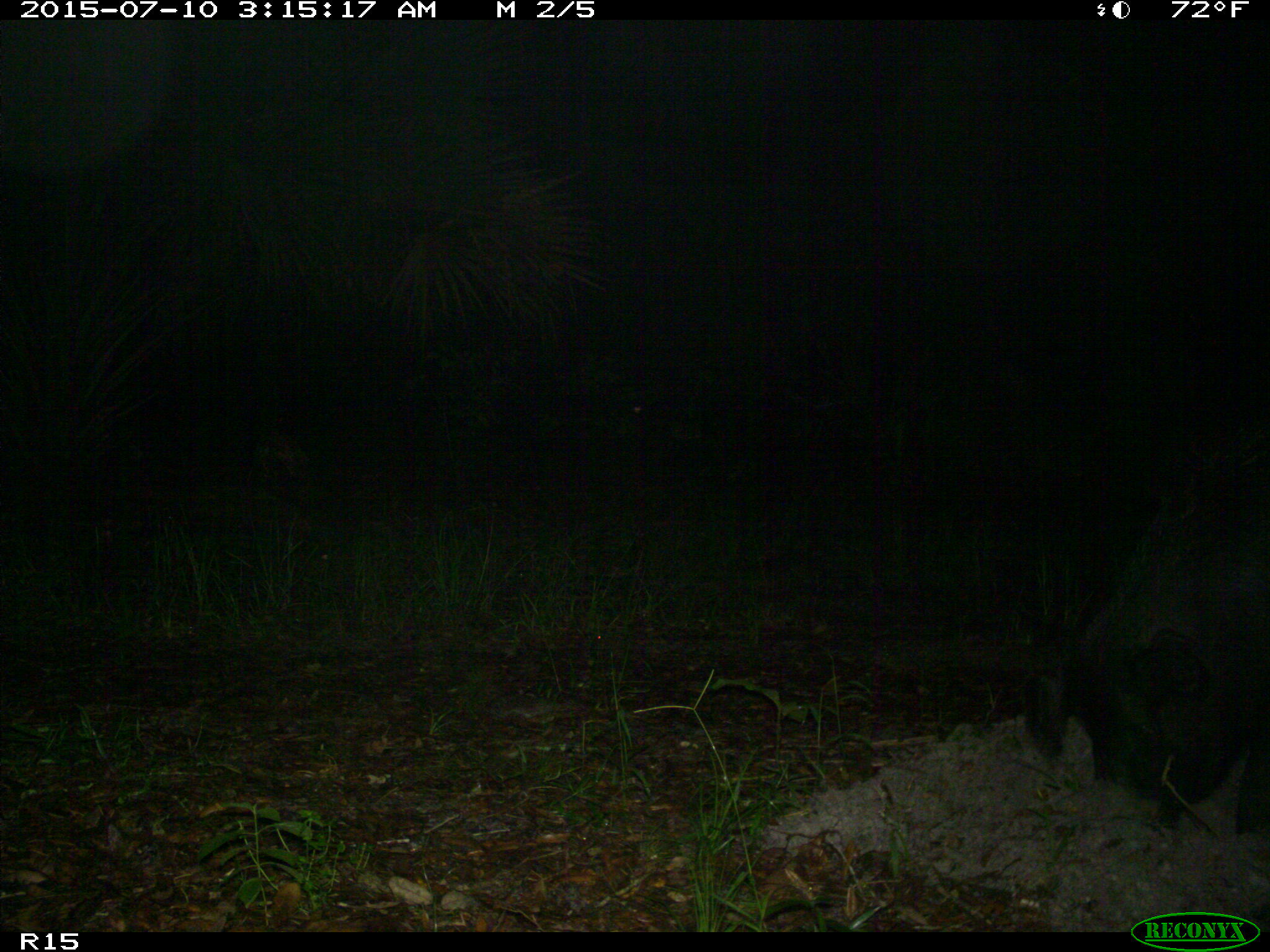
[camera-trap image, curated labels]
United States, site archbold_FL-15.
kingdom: Animalia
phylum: Chordata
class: Mammalia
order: Artiodactyla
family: Suidae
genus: Sus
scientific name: Sus scrofa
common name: wild boar